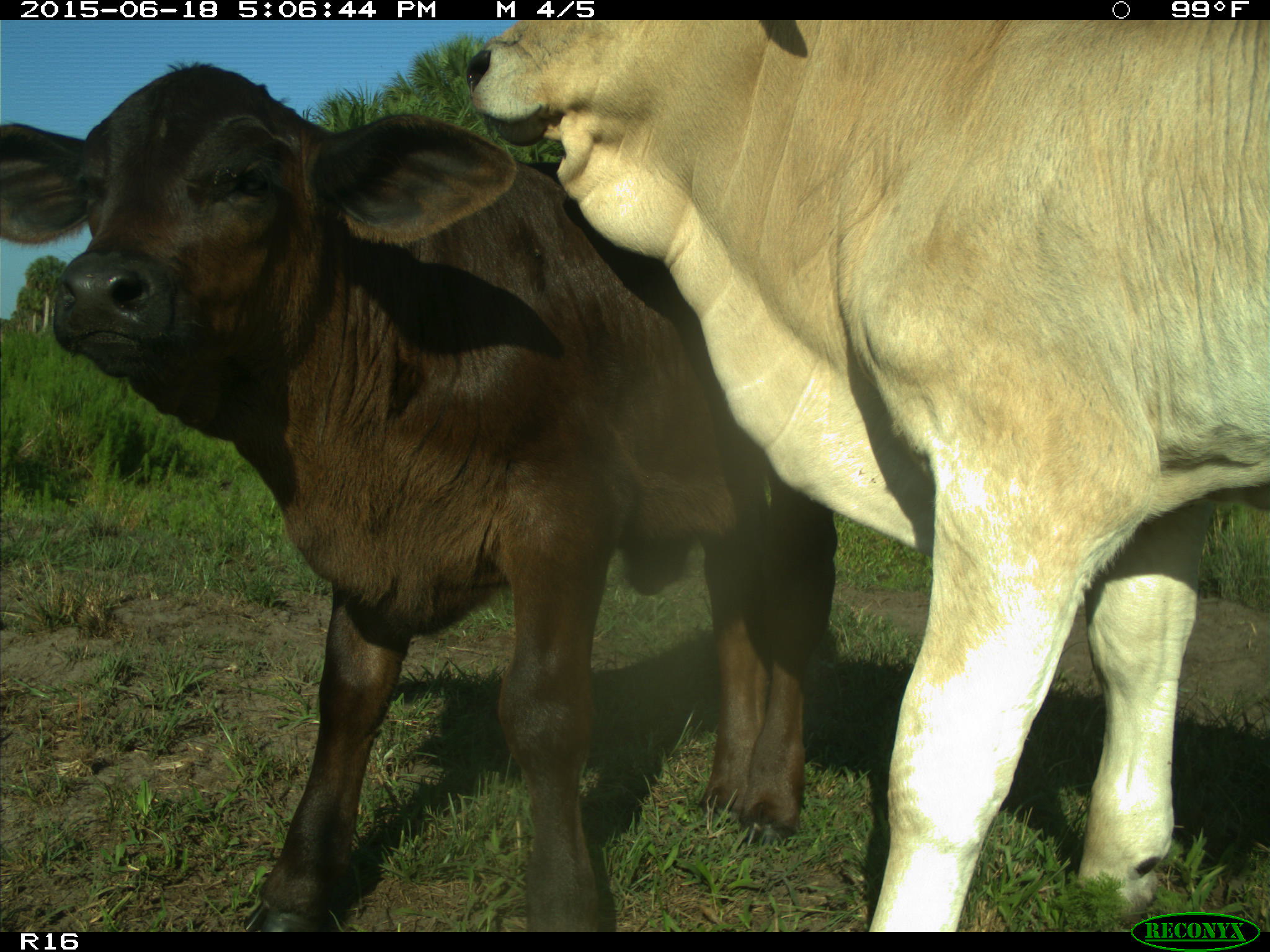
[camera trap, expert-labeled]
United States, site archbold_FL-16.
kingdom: Animalia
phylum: Chordata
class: Mammalia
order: Artiodactyla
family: Bovidae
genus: Bos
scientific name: Bos taurus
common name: domestic cow